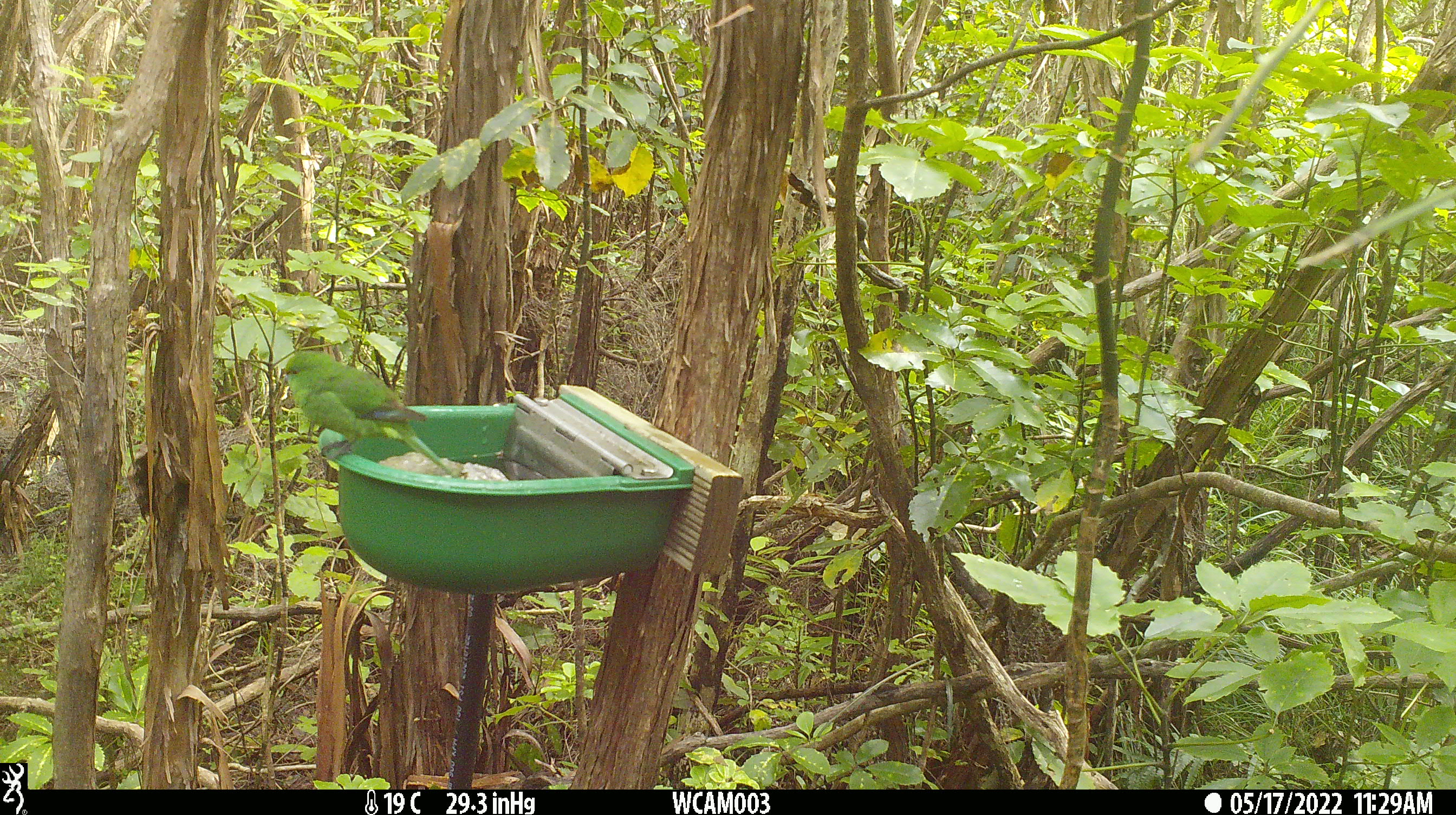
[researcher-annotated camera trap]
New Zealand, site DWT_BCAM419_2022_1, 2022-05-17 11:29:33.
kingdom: Animalia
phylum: Chordata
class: Aves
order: Psittaciformes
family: Psittaculidae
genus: Cyanoramphus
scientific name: Cyanoramphus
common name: parakeet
Parakeet (Cyanoramphus).